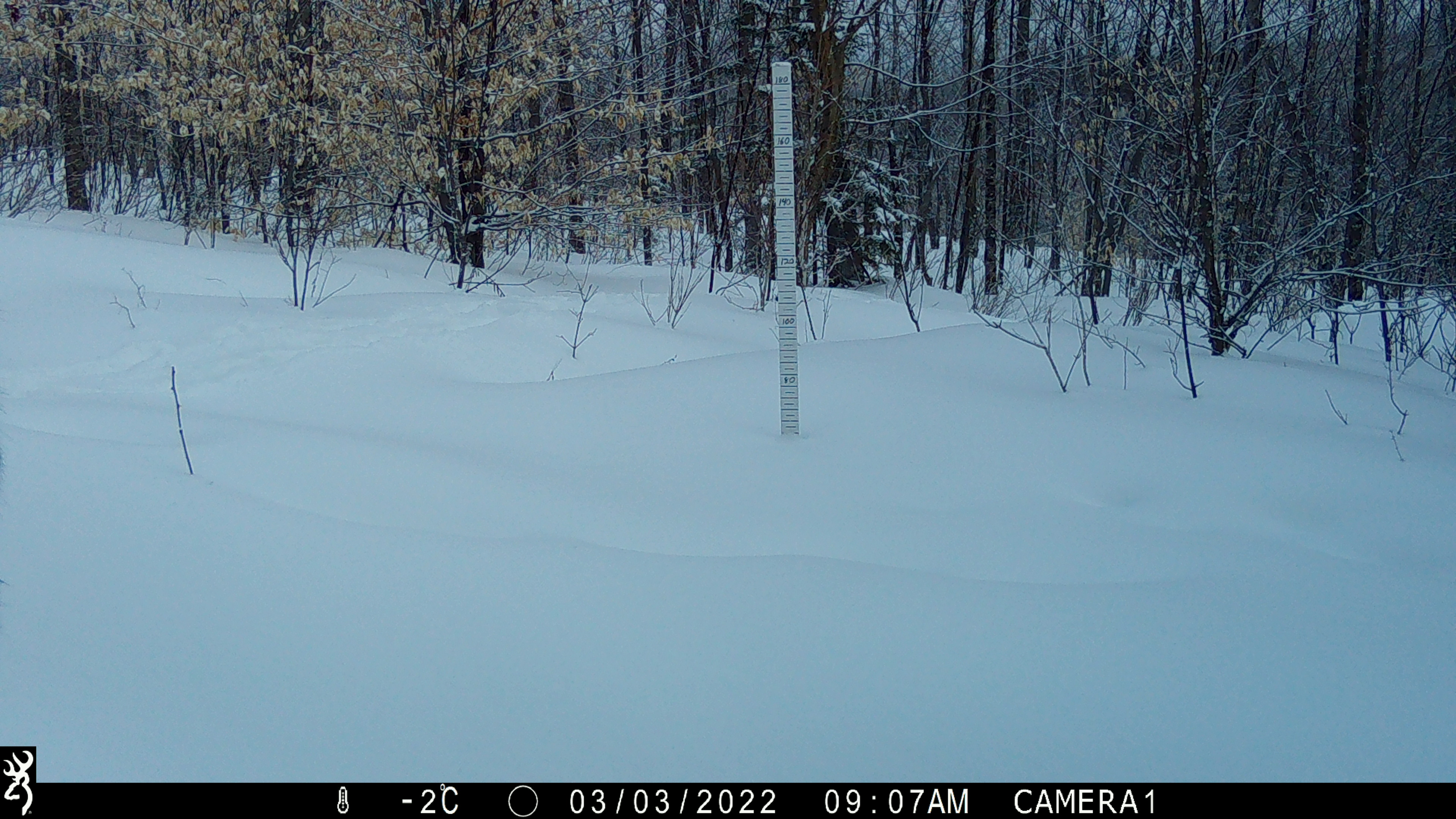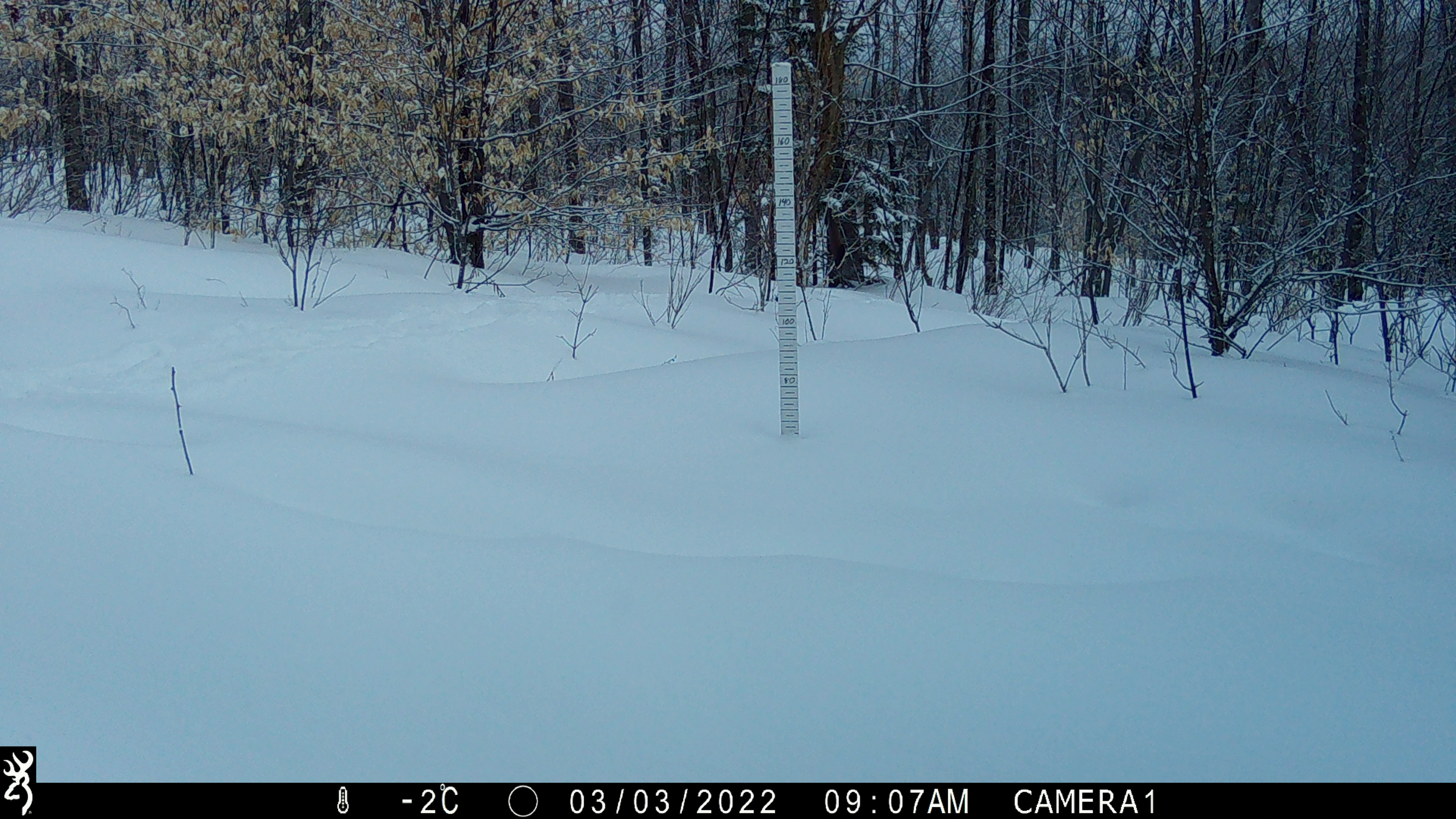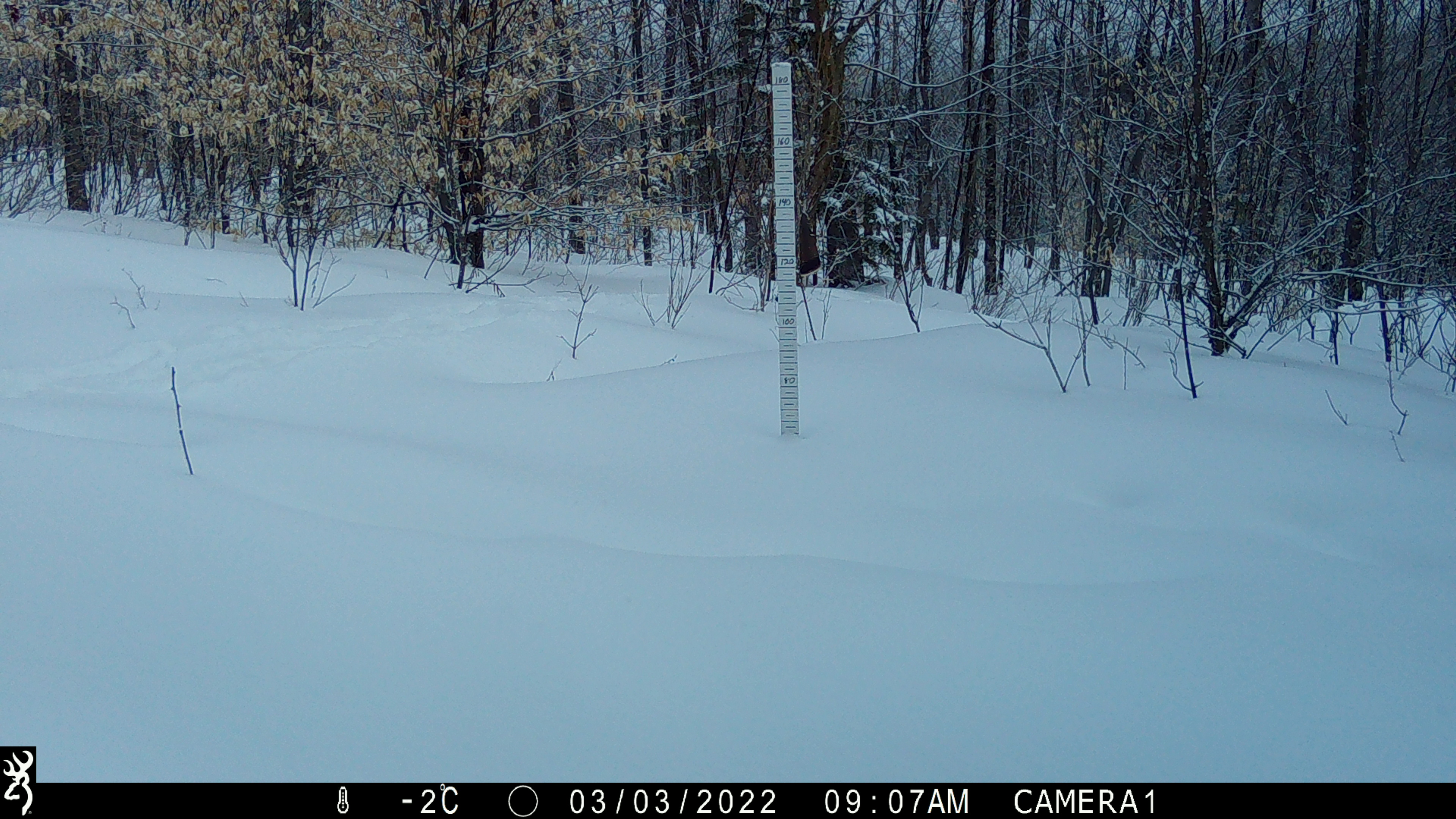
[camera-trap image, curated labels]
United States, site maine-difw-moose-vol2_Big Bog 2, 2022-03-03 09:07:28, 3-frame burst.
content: unidentified animal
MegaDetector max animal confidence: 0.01